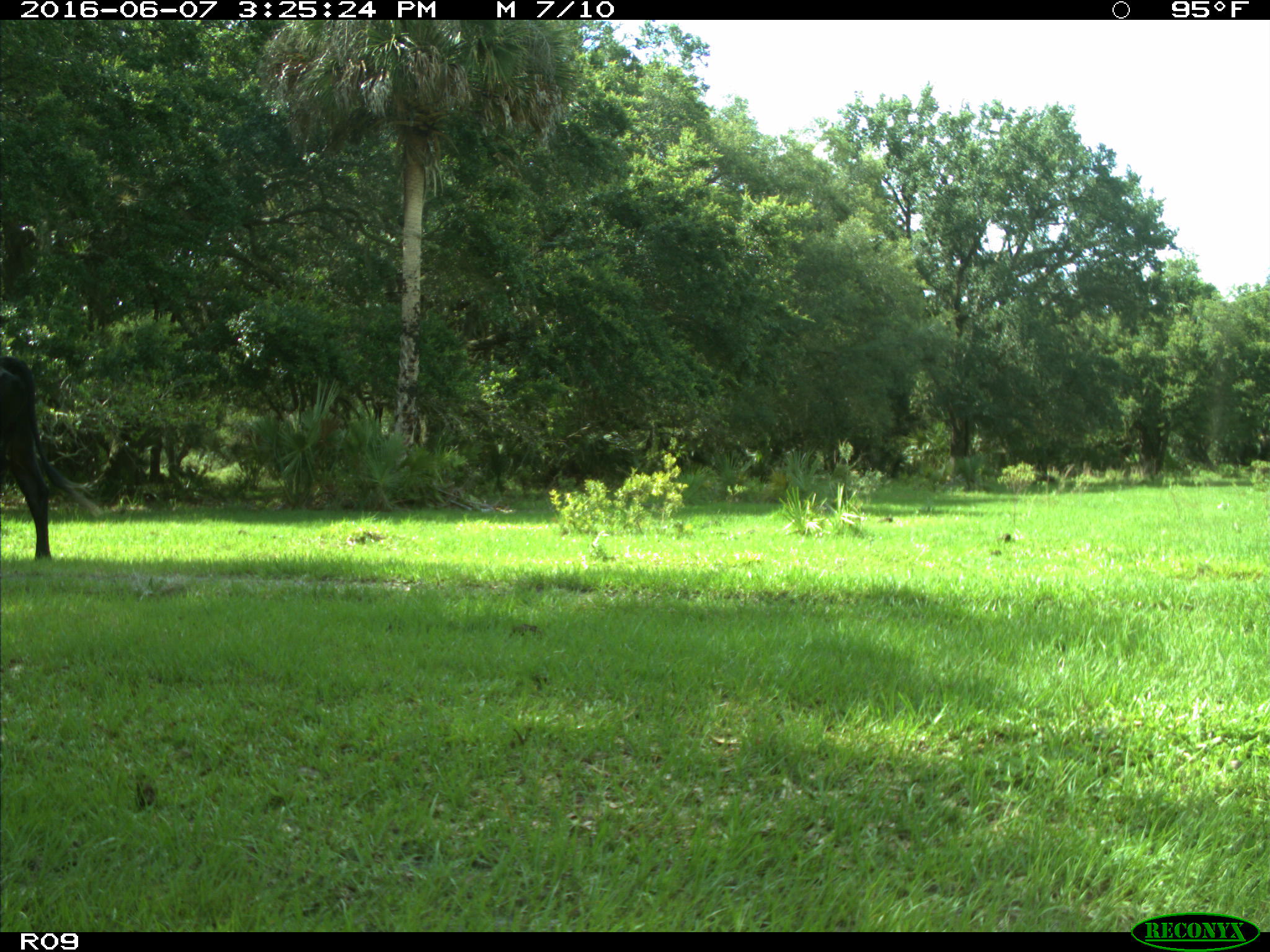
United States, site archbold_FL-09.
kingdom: Animalia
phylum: Chordata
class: Mammalia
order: Artiodactyla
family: Bovidae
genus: Bos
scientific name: Bos taurus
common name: domestic cow